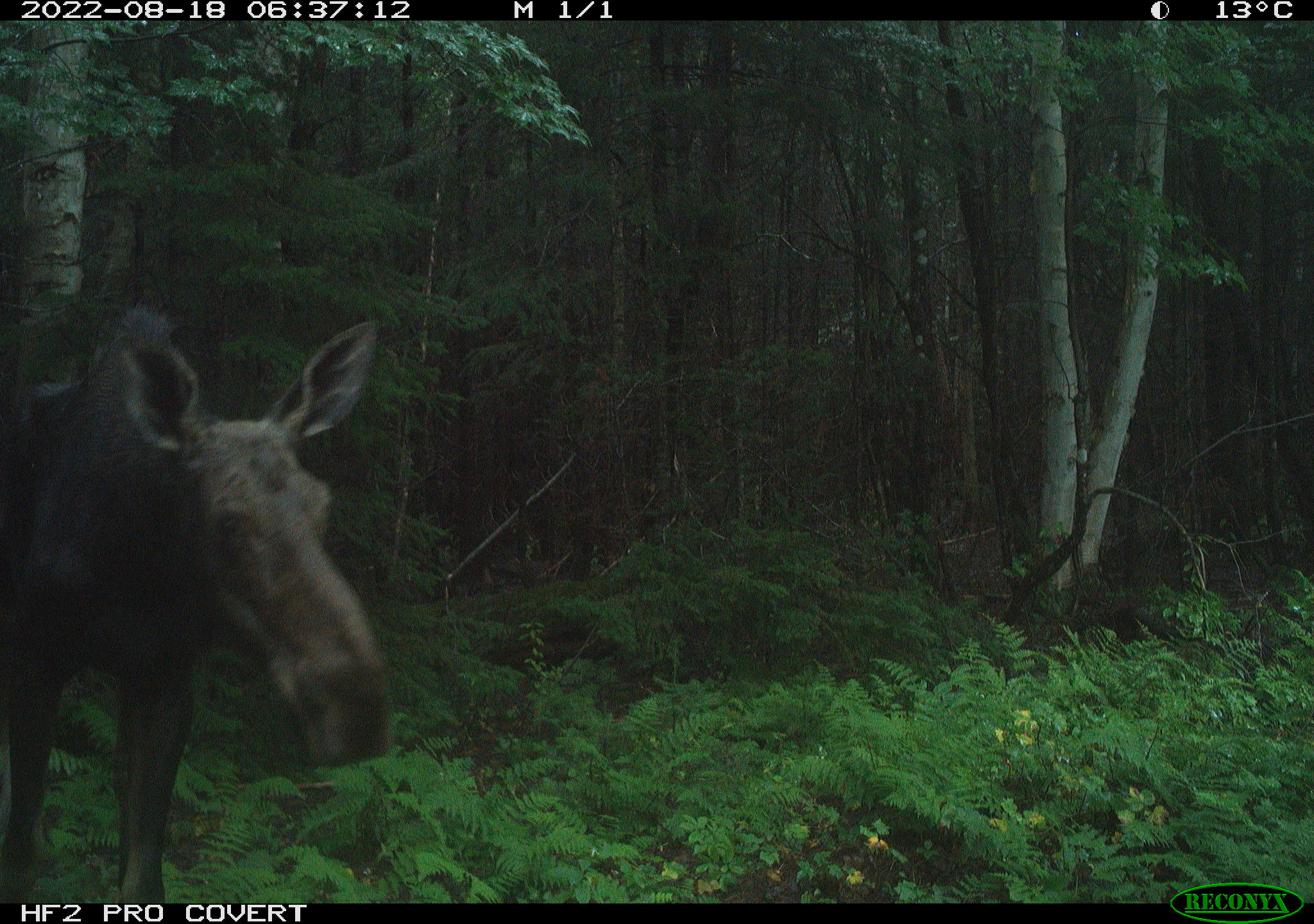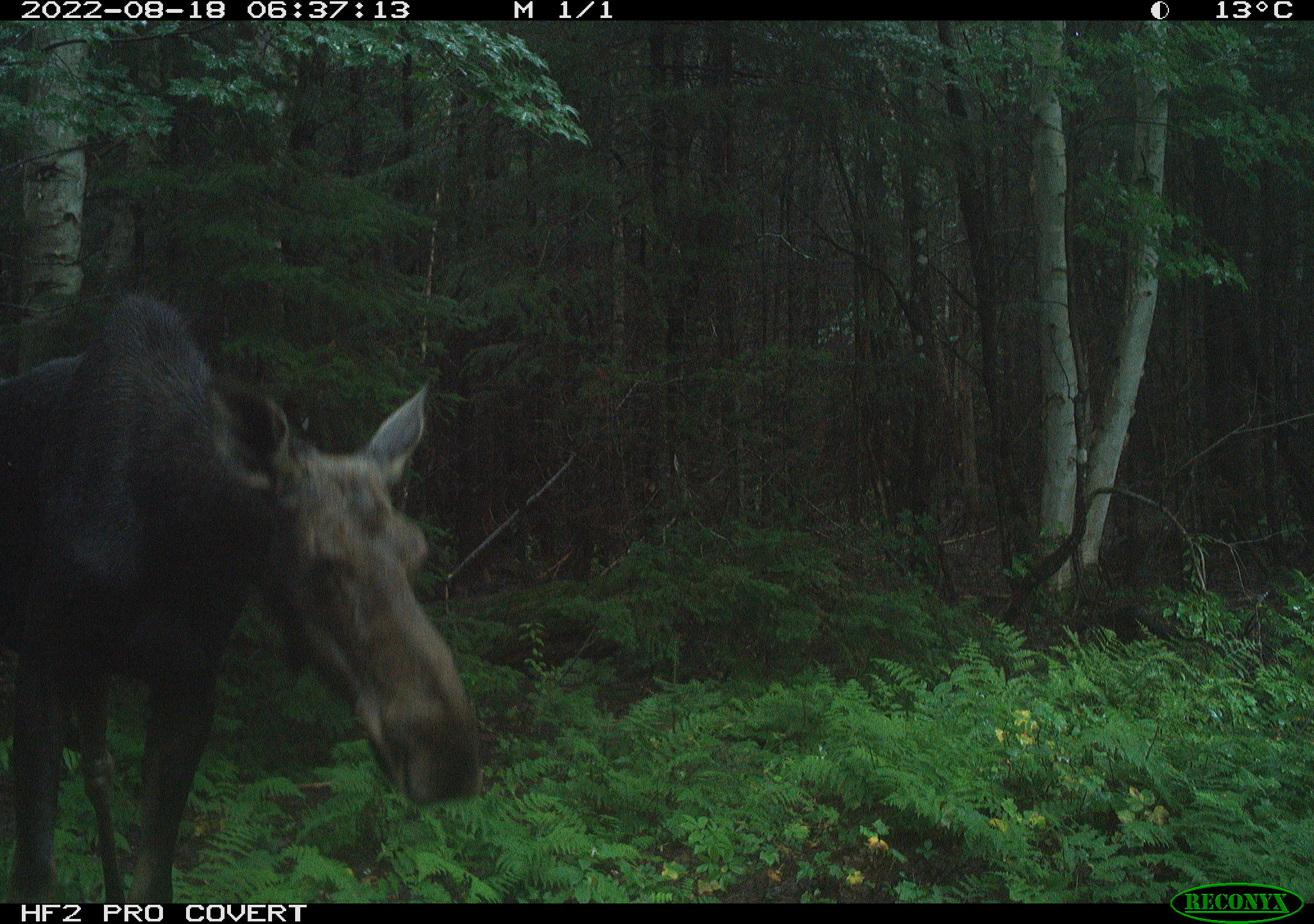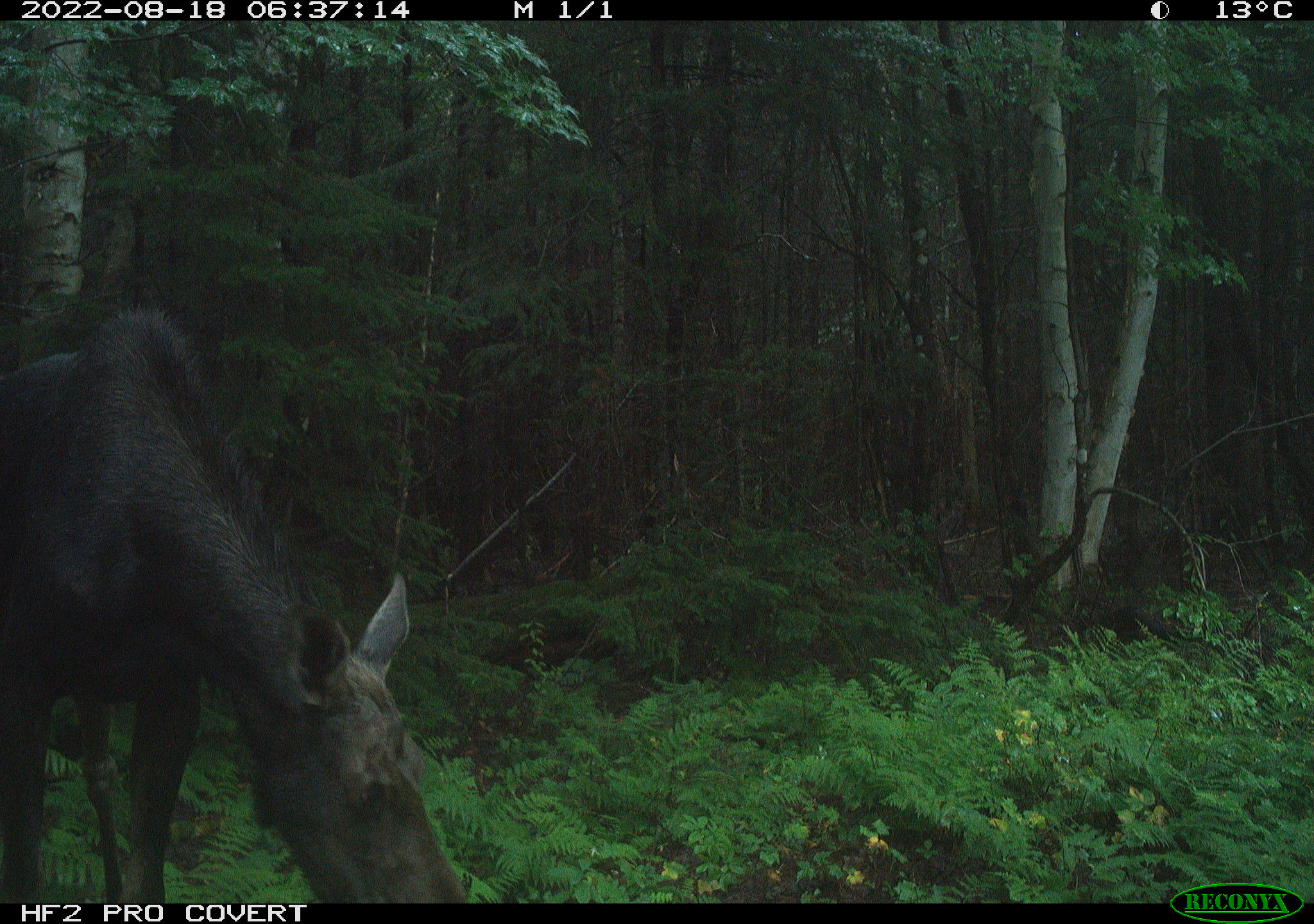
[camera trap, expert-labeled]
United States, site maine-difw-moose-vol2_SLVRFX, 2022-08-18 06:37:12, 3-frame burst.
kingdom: Animalia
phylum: Chordata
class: Mammalia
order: Artiodactyla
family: Cervidae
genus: Alces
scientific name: Alces alces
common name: moose